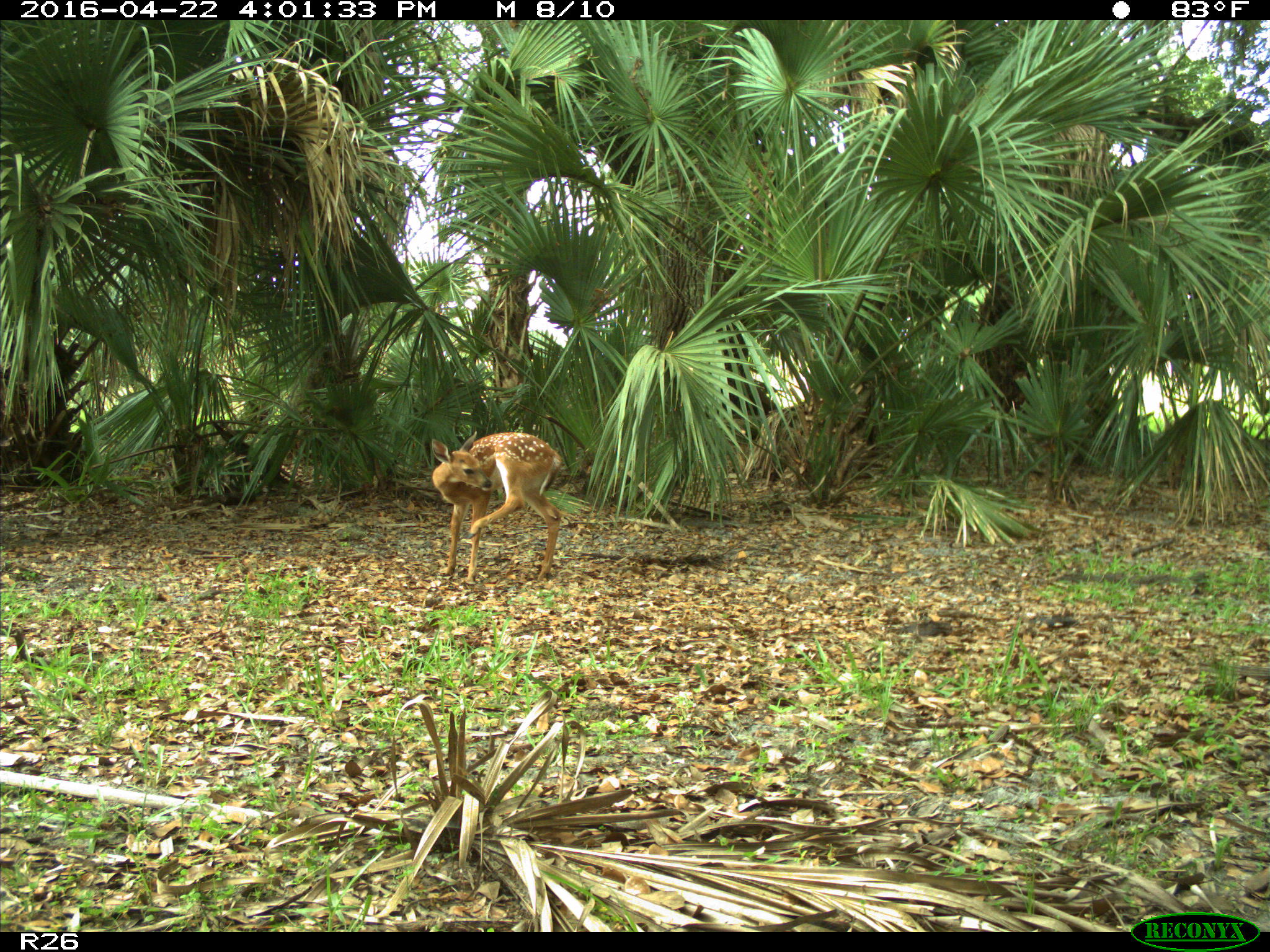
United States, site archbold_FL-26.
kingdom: Animalia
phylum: Chordata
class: Mammalia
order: Artiodactyla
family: Cervidae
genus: Odocoileus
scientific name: Odocoileus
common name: deer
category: unidentified deer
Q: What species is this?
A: Unidentified deer (deer) (Odocoileus).